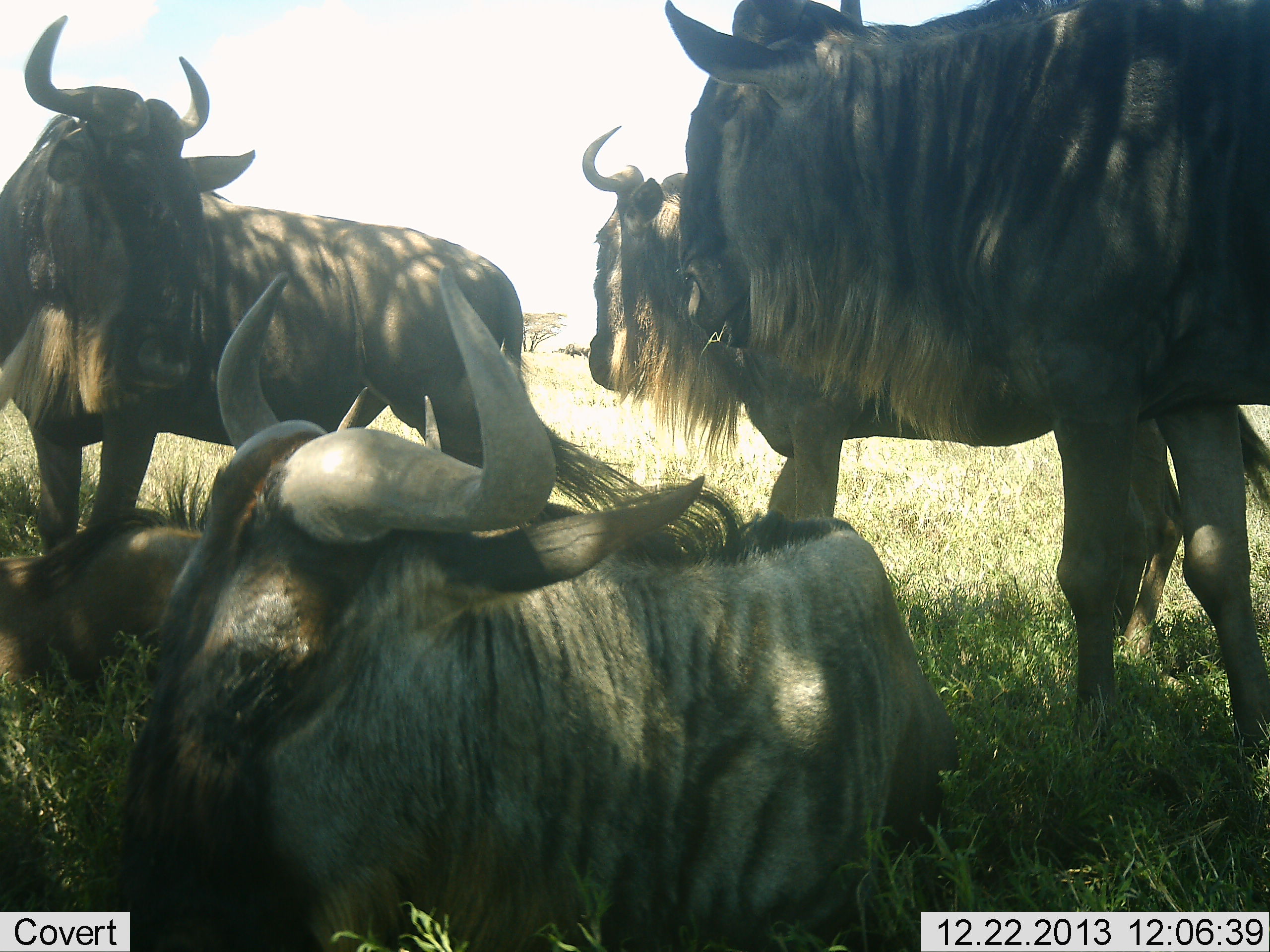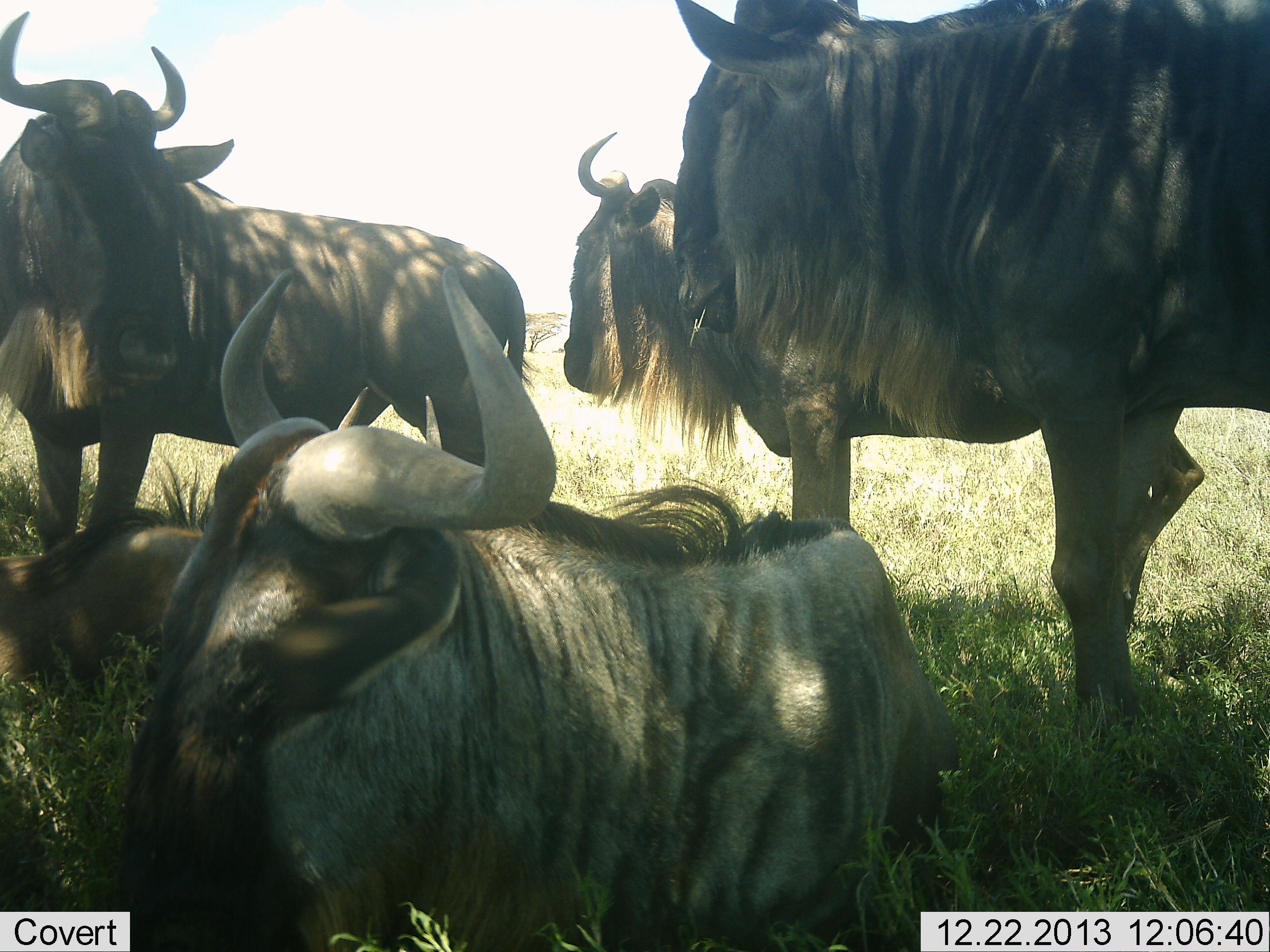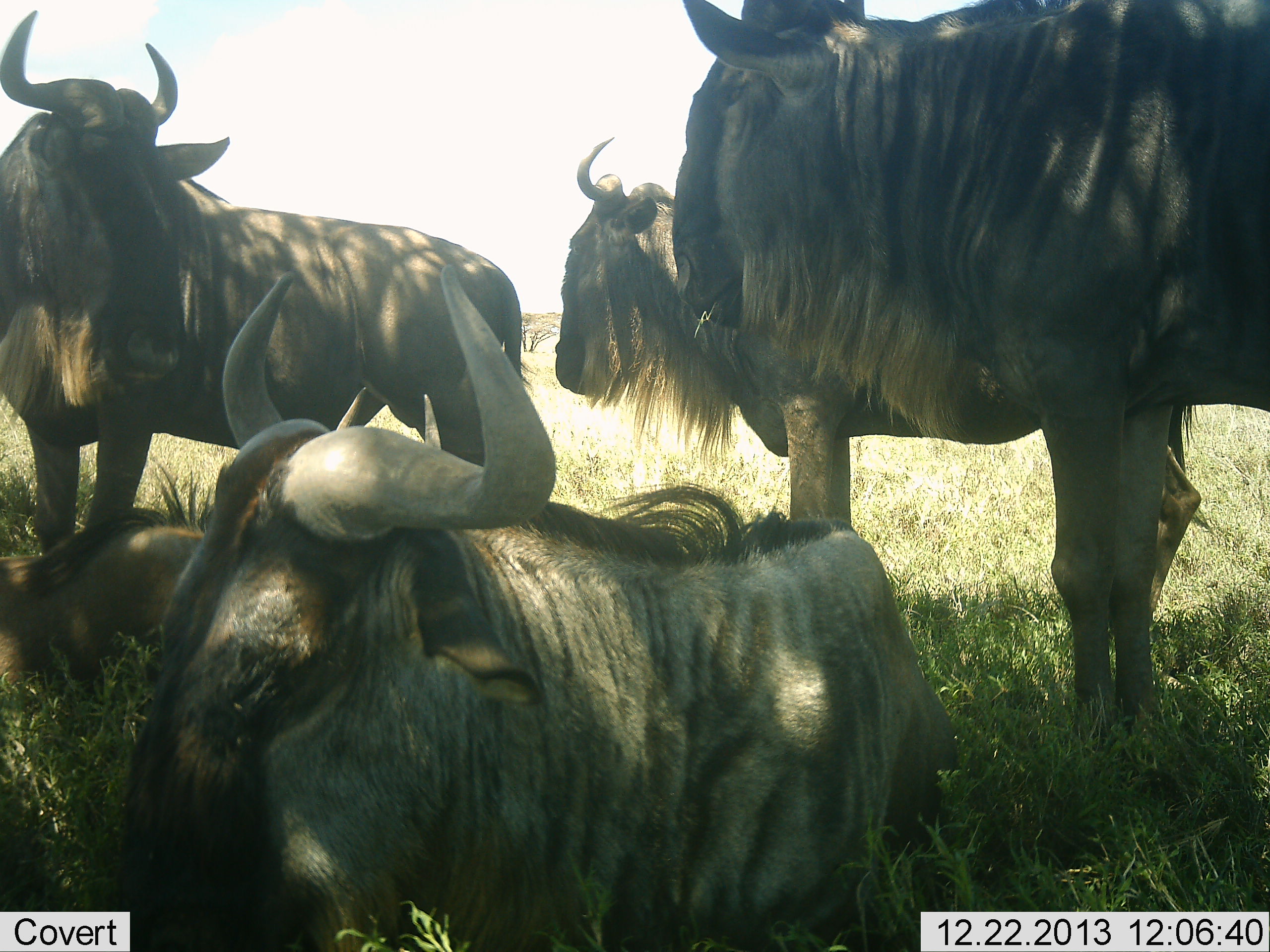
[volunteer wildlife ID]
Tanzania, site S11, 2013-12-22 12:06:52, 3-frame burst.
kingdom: Animalia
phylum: Chordata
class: Mammalia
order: Artiodactyla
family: Bovidae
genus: Connochaetes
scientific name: Connochaetes taurinus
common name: blue wildebeest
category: wildebeest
Wildebeest (blue wildebeest) (Connochaetes taurinus), count 5. Behavior (volunteer vote fractions): standing 90%, resting 100%, moving 0%, interacting 0%. Young present (vote fraction): 20%. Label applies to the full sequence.